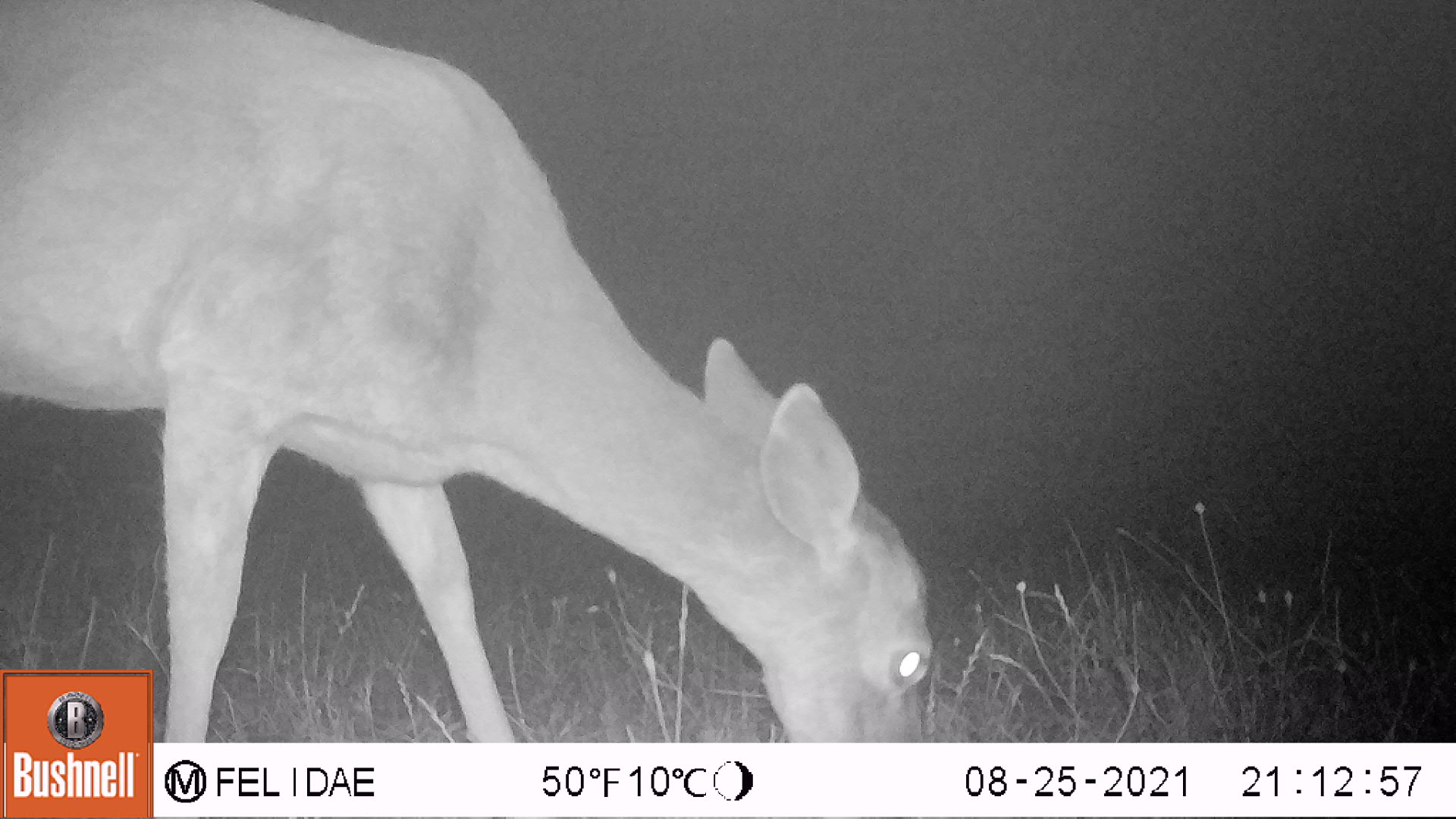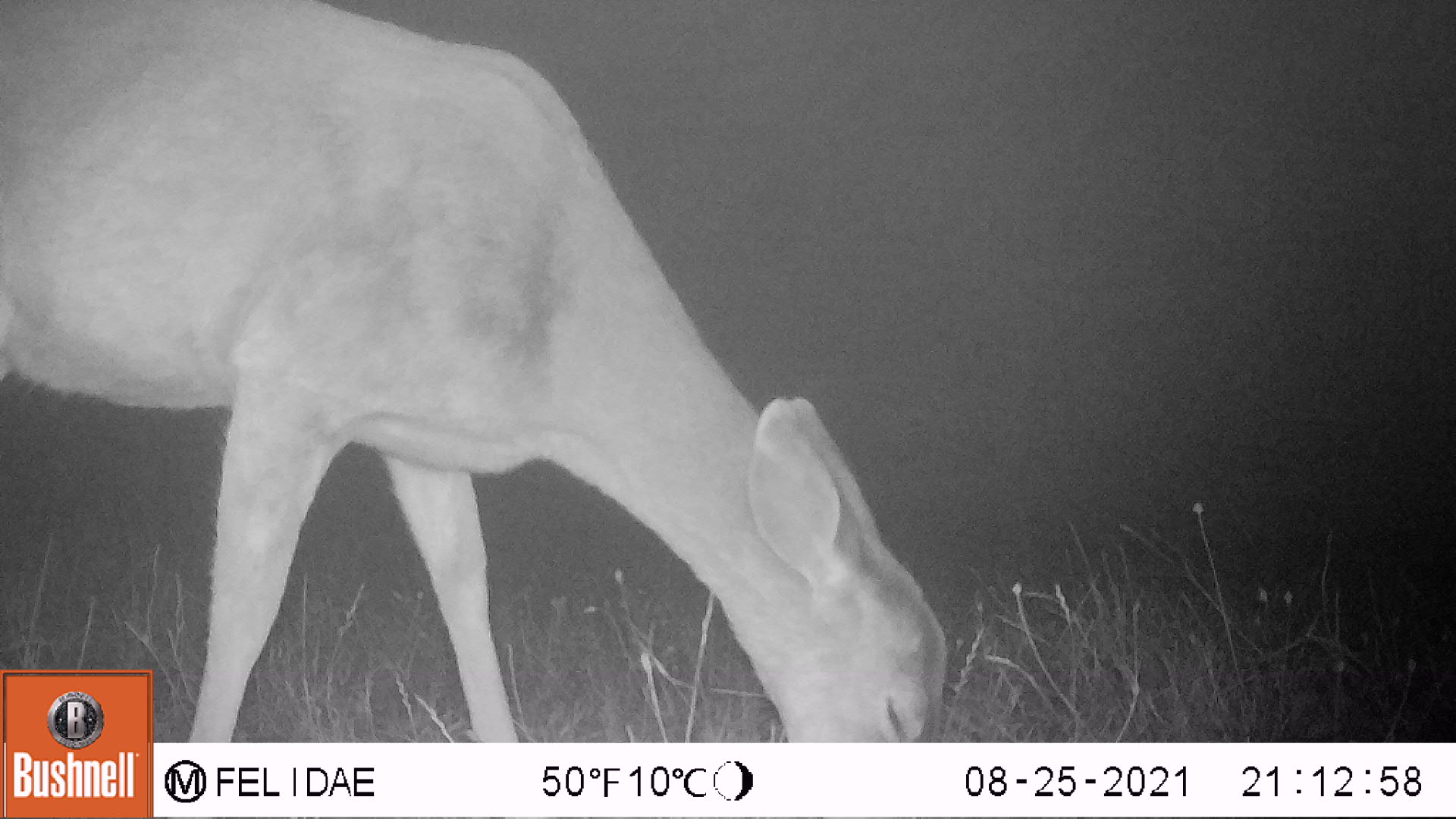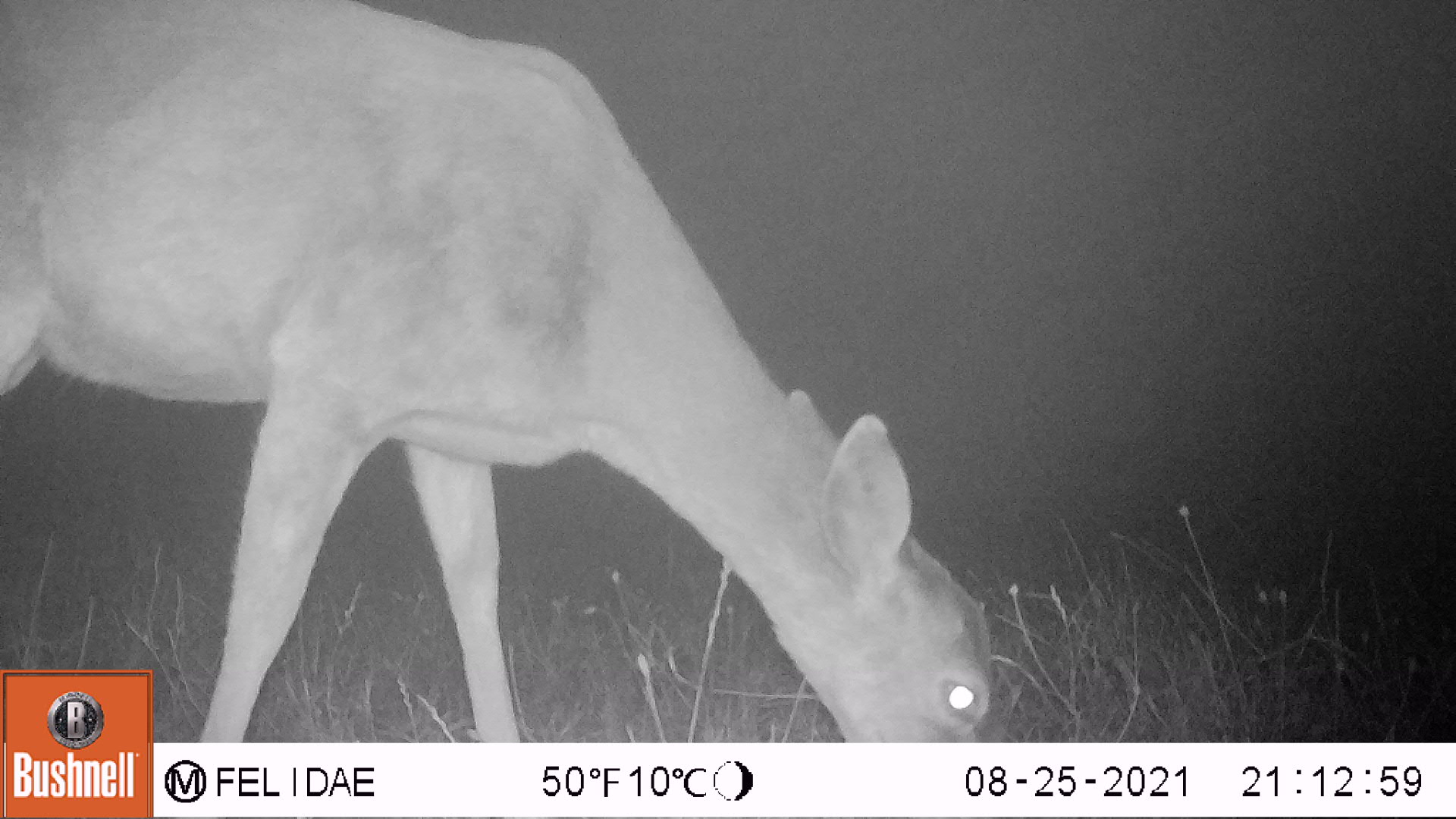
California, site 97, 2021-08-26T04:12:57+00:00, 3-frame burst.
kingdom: Animalia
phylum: Chordata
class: Mammalia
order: Artiodactyla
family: Cervidae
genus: Odocoileus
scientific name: Odocoileus hemionus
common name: mule deer